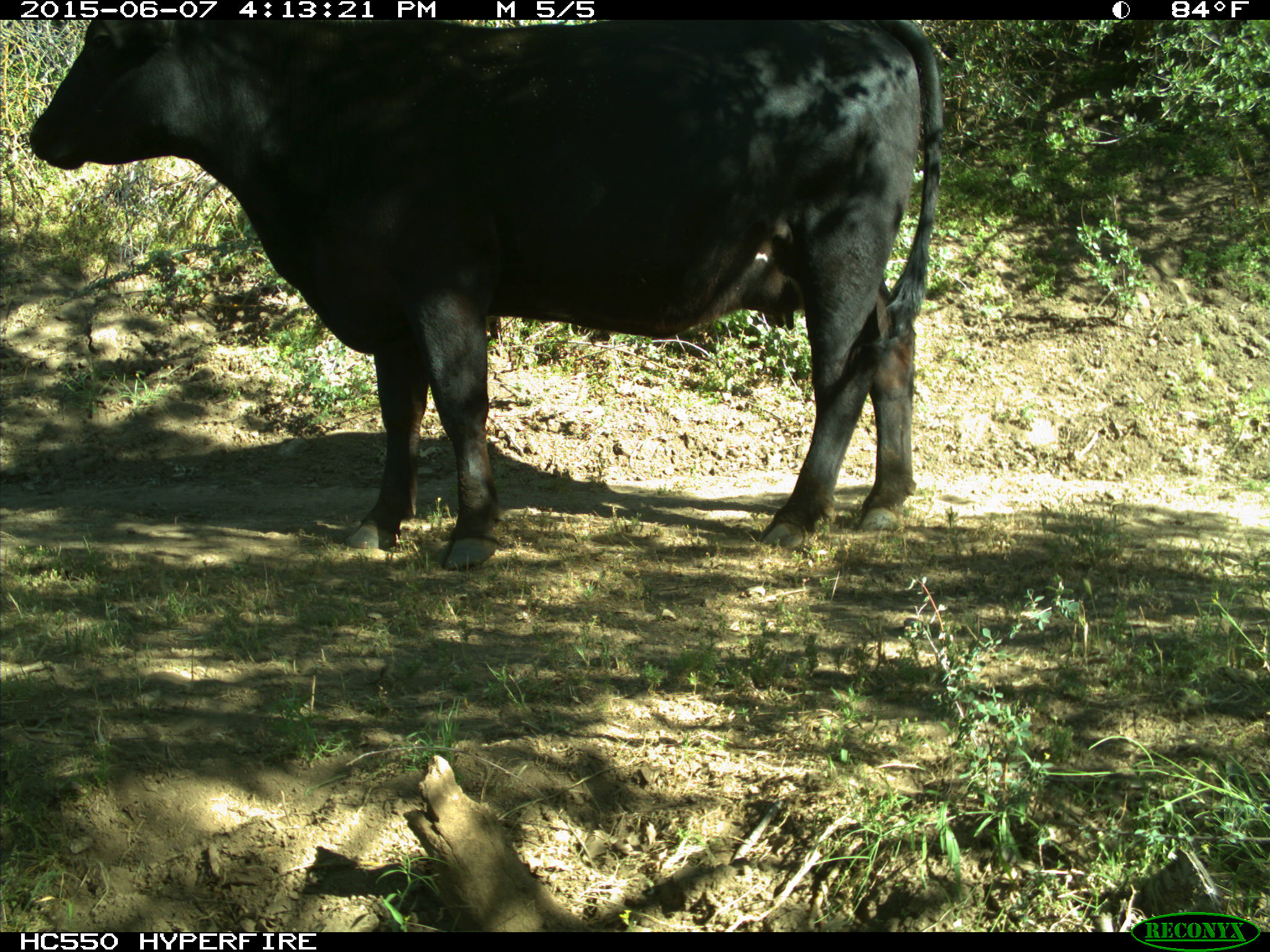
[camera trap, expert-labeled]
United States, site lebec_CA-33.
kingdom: Animalia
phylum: Chordata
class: Mammalia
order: Artiodactyla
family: Bovidae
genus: Bos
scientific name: Bos taurus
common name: domestic cow